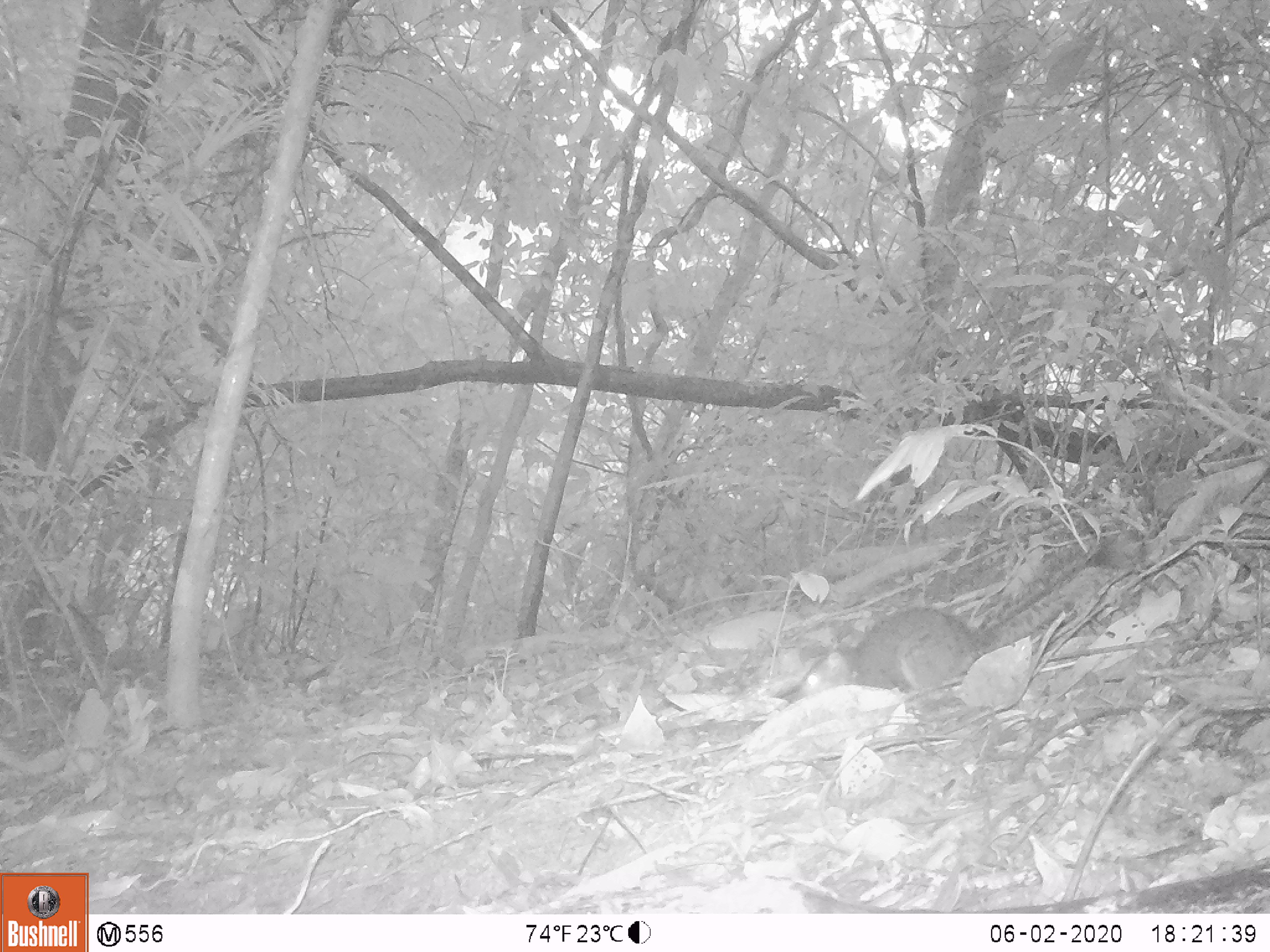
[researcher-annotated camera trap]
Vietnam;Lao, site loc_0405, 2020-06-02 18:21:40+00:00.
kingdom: Animalia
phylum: Chordata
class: Mammalia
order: Rodentia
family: Sciuridae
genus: Dremomys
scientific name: Dremomys rufigenis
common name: red-cheeked squirrel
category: red cheeked squirrel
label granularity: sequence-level